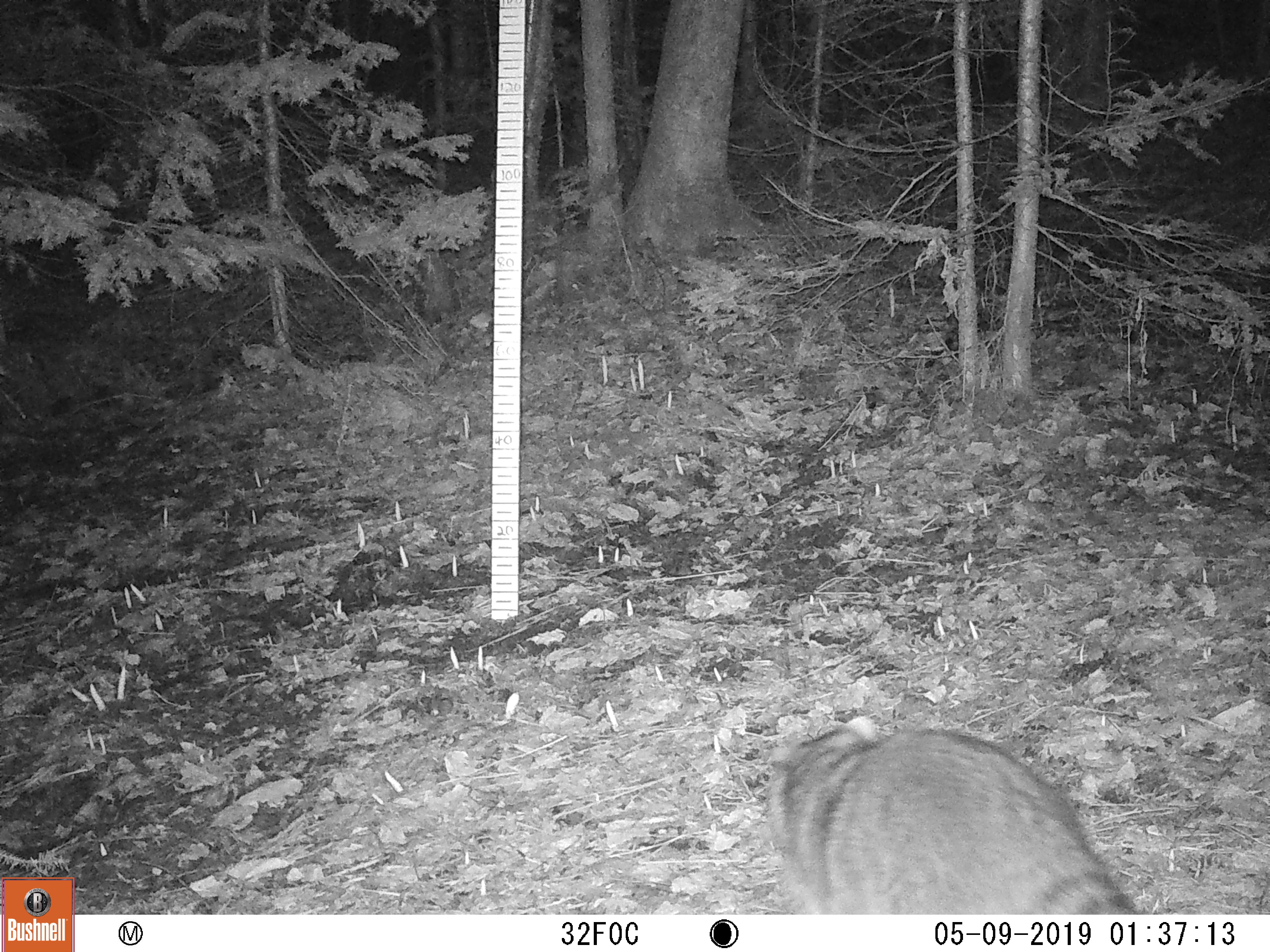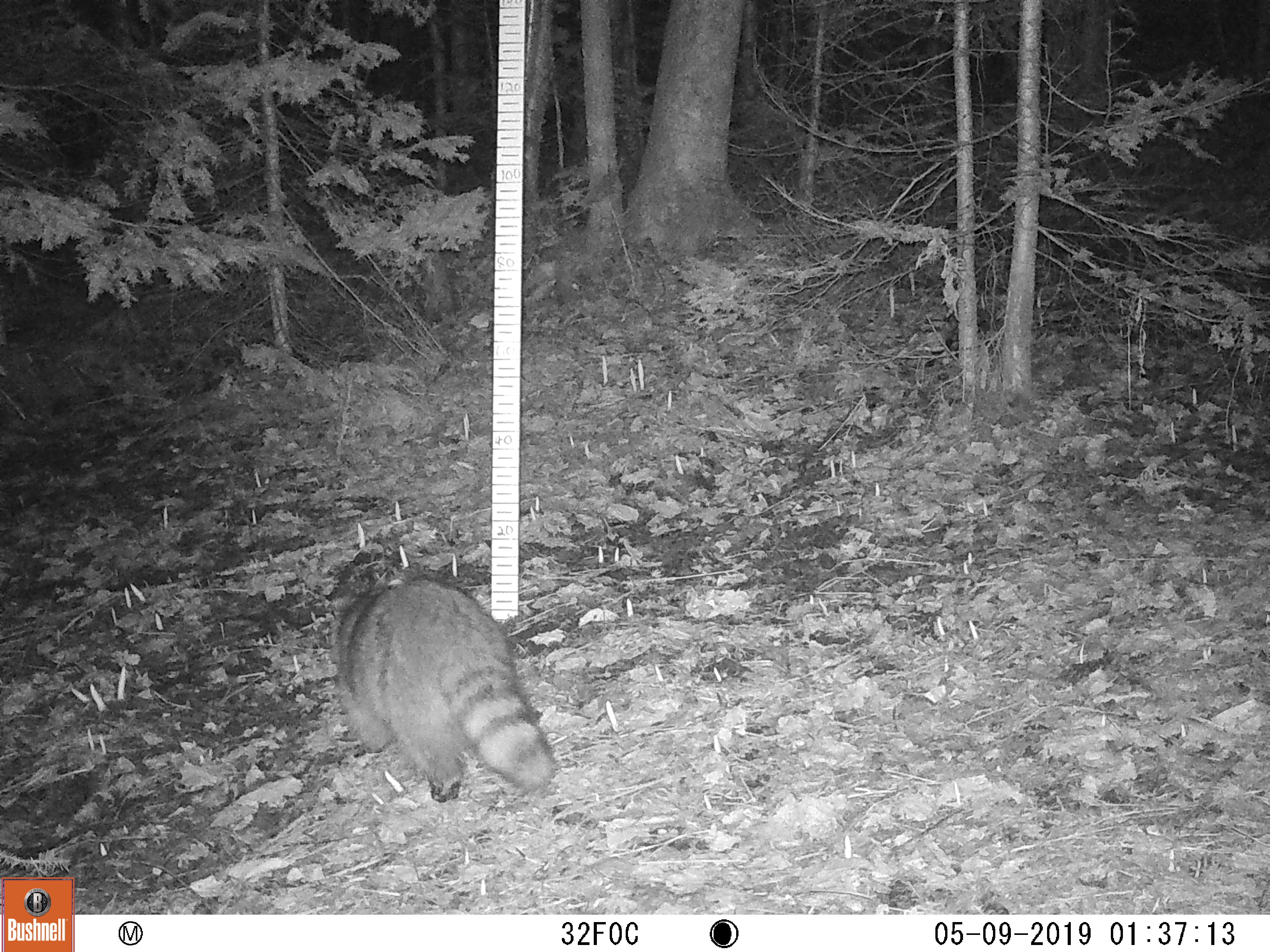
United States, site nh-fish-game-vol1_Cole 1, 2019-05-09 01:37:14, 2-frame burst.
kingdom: Animalia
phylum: Chordata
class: Mammalia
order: Carnivora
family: Procyonidae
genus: Procyon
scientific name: Procyon lotor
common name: raccoon